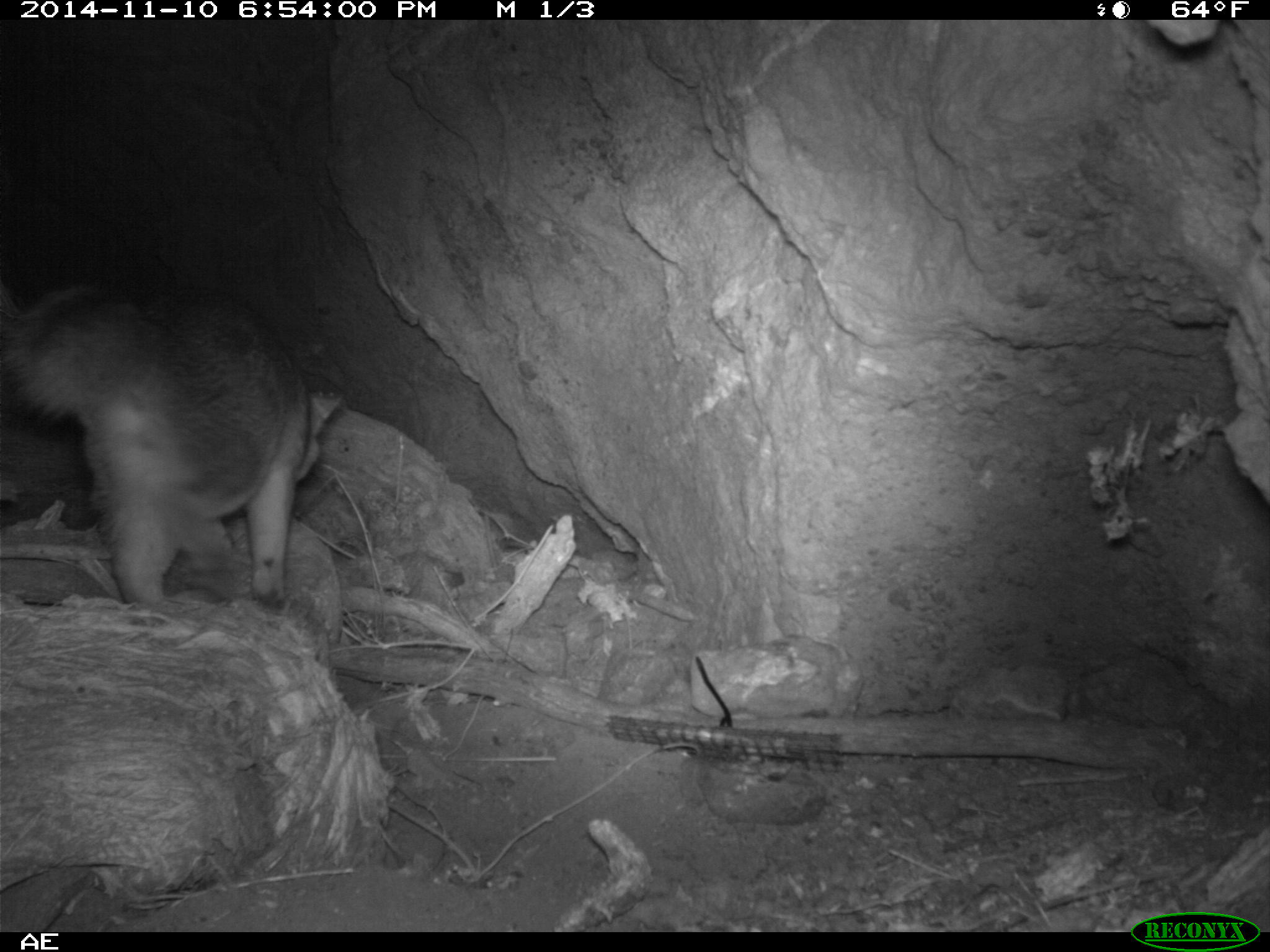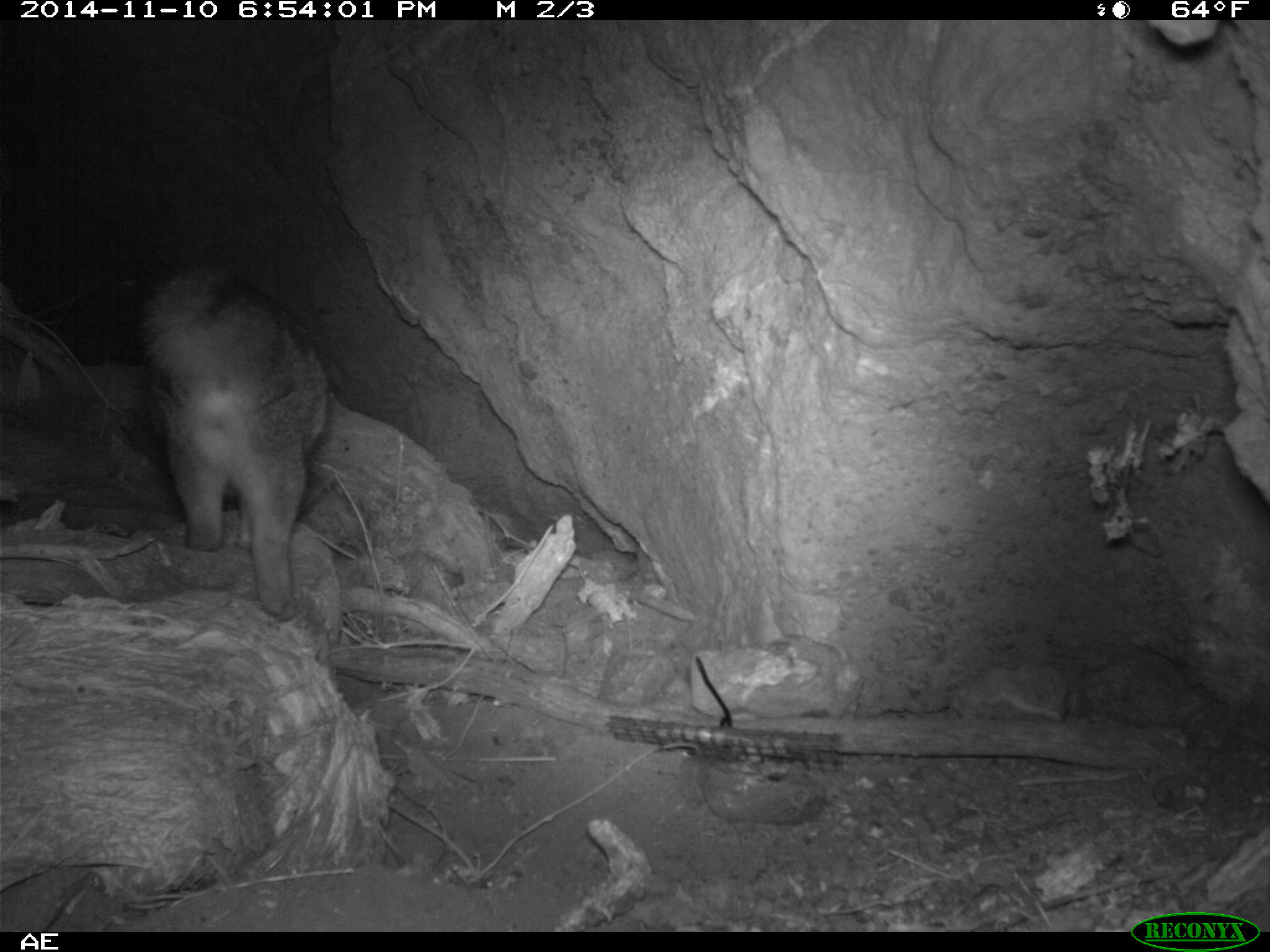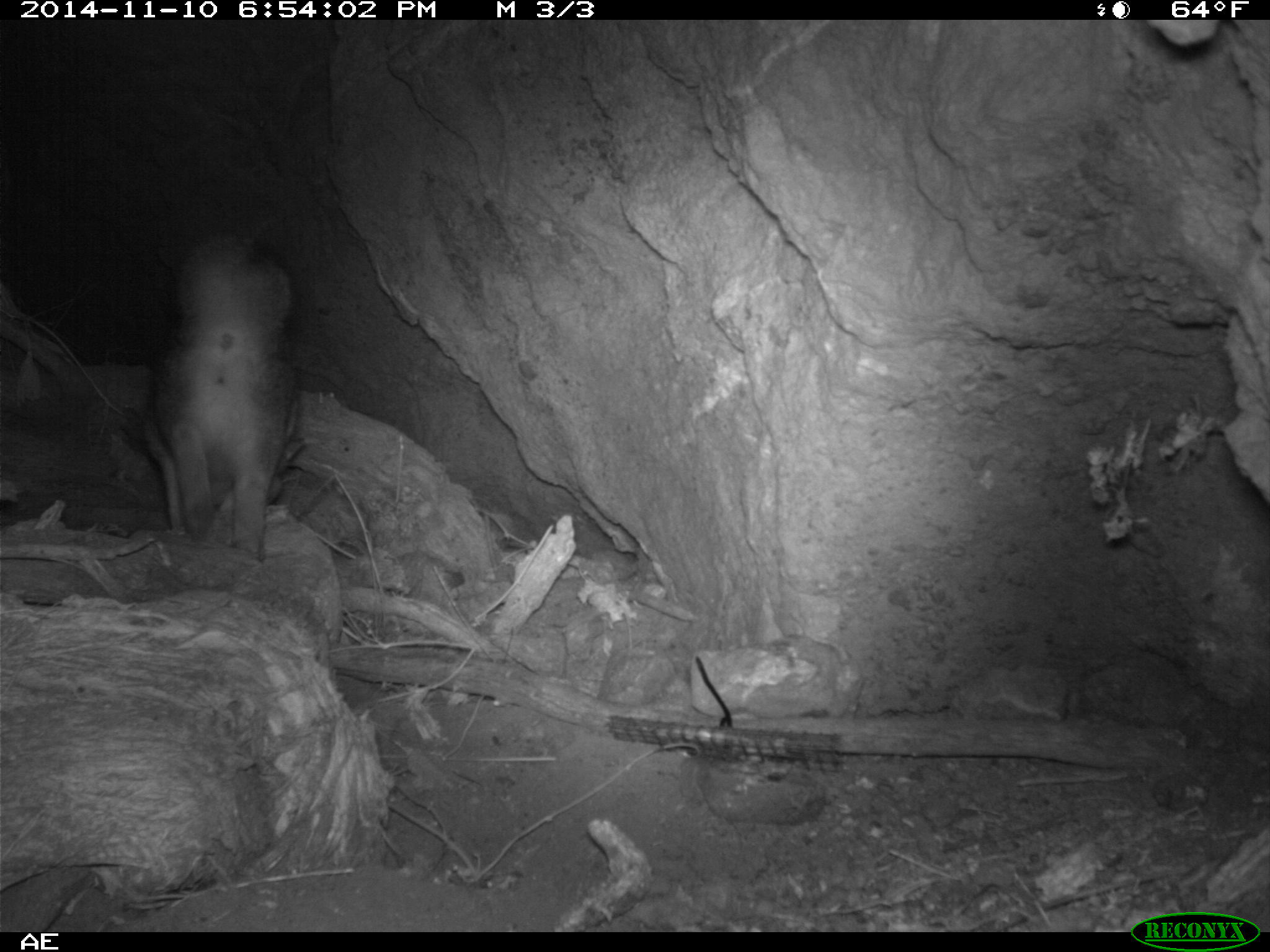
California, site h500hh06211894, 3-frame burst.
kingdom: Animalia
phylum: Chordata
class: Mammalia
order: Carnivora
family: Canidae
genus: Urocyon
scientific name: Urocyon littoralis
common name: island fox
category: fox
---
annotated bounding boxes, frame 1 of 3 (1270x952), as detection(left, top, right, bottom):
fox: detection(0, 282, 341, 625)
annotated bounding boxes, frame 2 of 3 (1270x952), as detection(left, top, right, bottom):
fox: detection(137, 258, 327, 622)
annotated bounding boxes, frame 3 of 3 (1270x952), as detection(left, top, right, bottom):
fox: detection(141, 235, 304, 560)